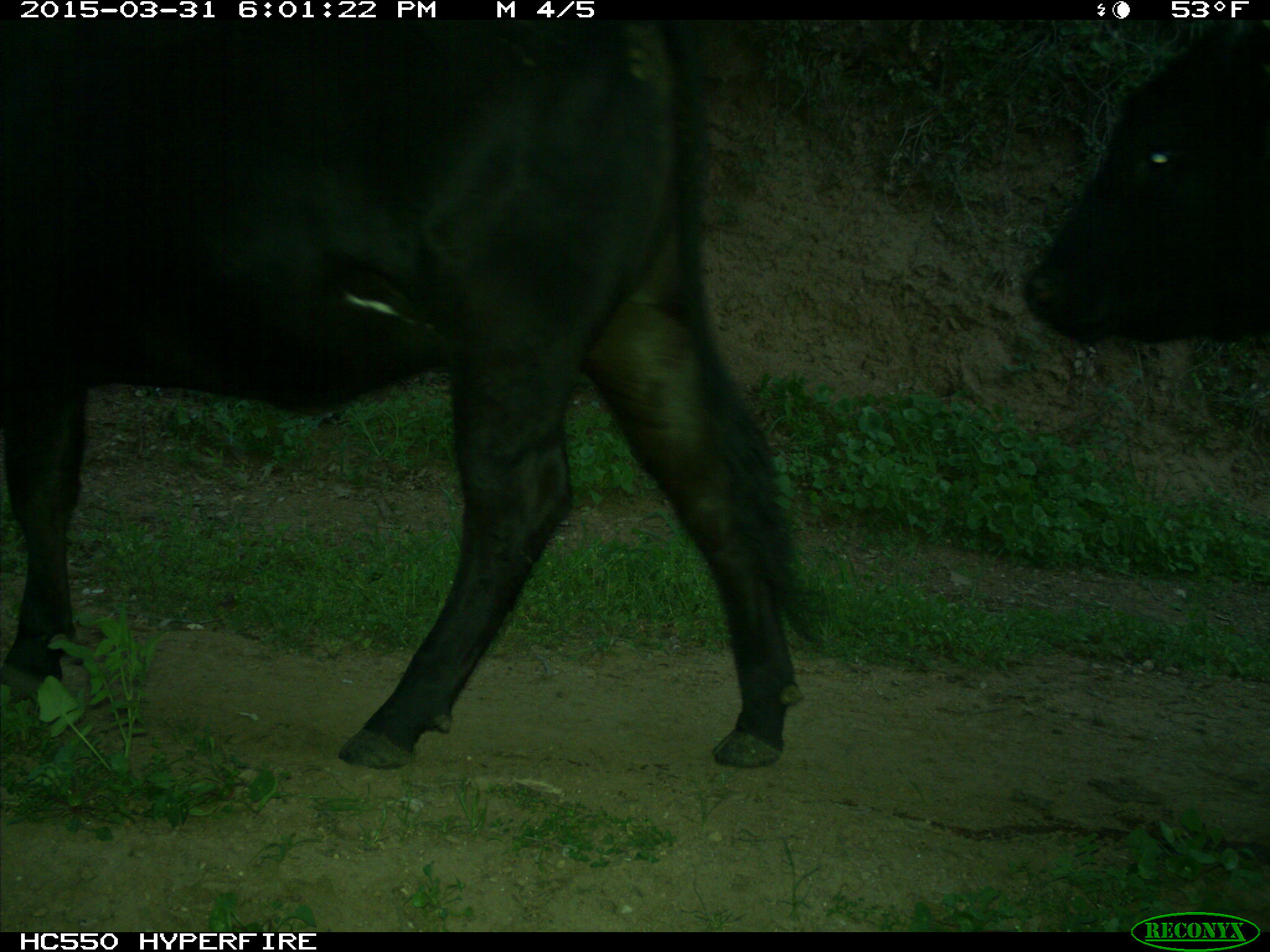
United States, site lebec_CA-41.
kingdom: Animalia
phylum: Chordata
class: Mammalia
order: Artiodactyla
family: Bovidae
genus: Bos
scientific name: Bos taurus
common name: domestic cow